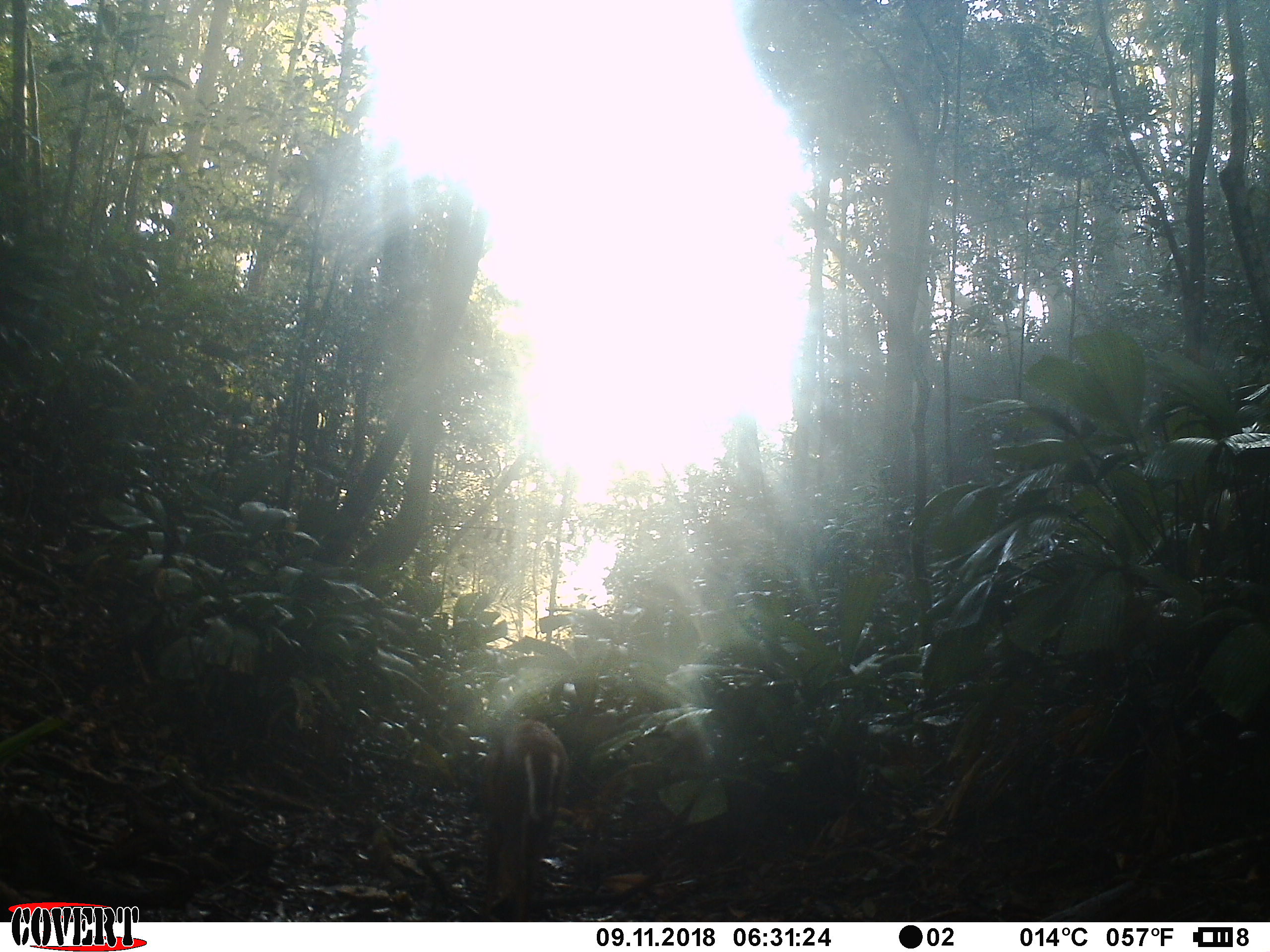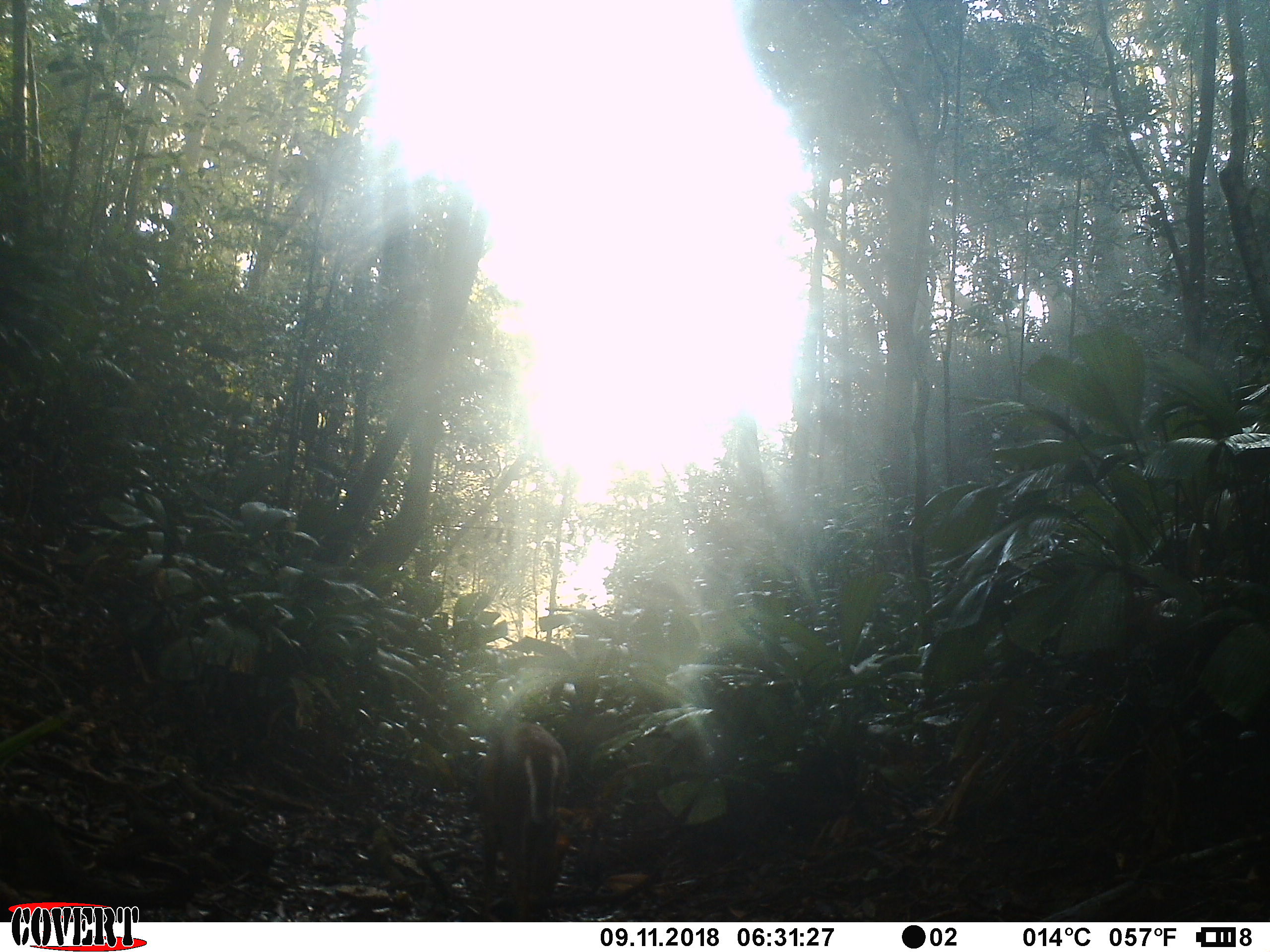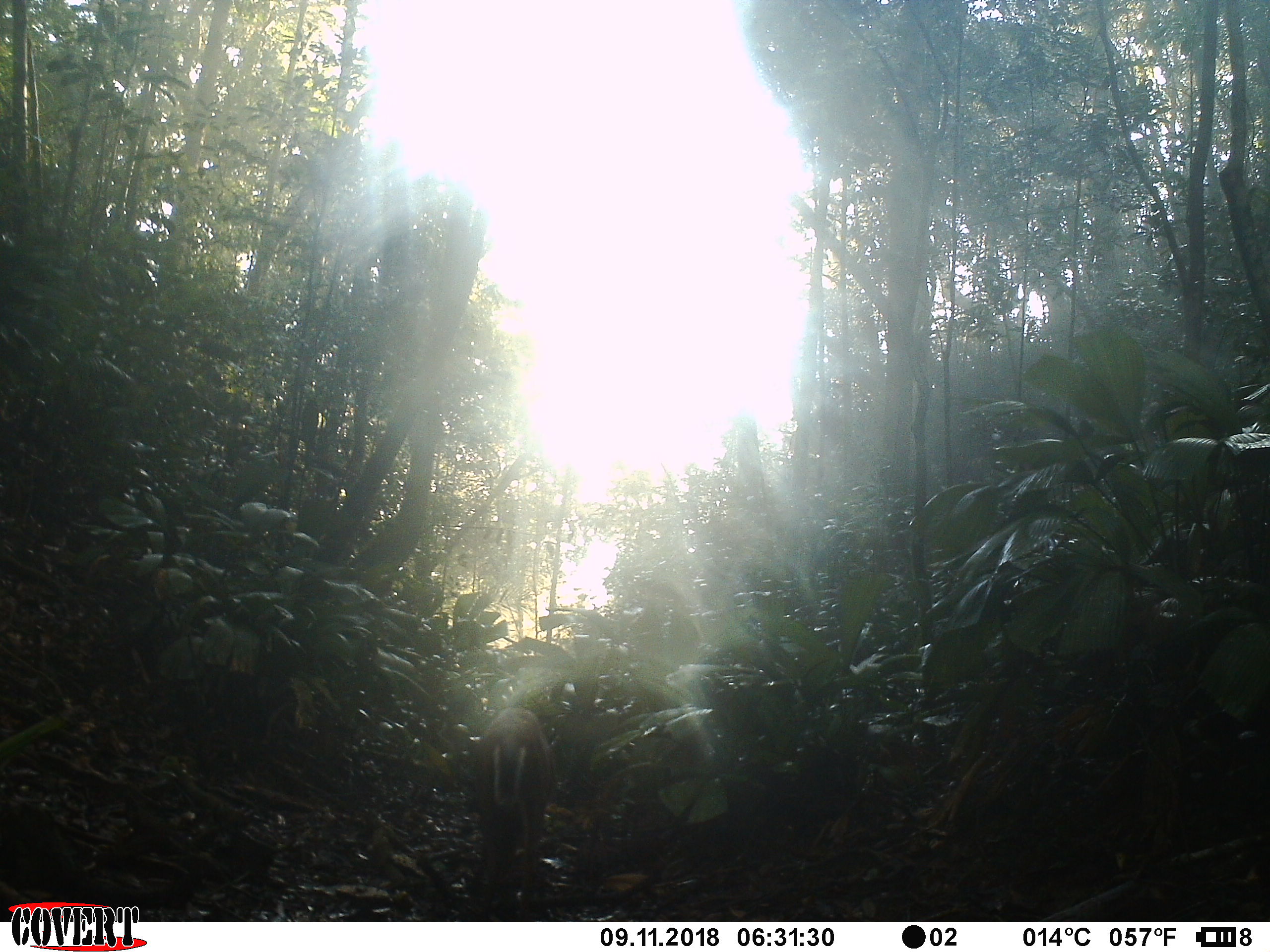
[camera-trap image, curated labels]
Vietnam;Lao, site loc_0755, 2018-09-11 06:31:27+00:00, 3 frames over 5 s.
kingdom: Animalia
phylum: Chordata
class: Mammalia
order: Artiodactyla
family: Cervidae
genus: Muntiacus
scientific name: Muntiacus rooseveltorum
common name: roosevelt's muntjac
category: roosevelts muntjac group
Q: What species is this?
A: Roosevelts muntjac group (roosevelt's muntjac) (Muntiacus rooseveltorum).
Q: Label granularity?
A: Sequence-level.